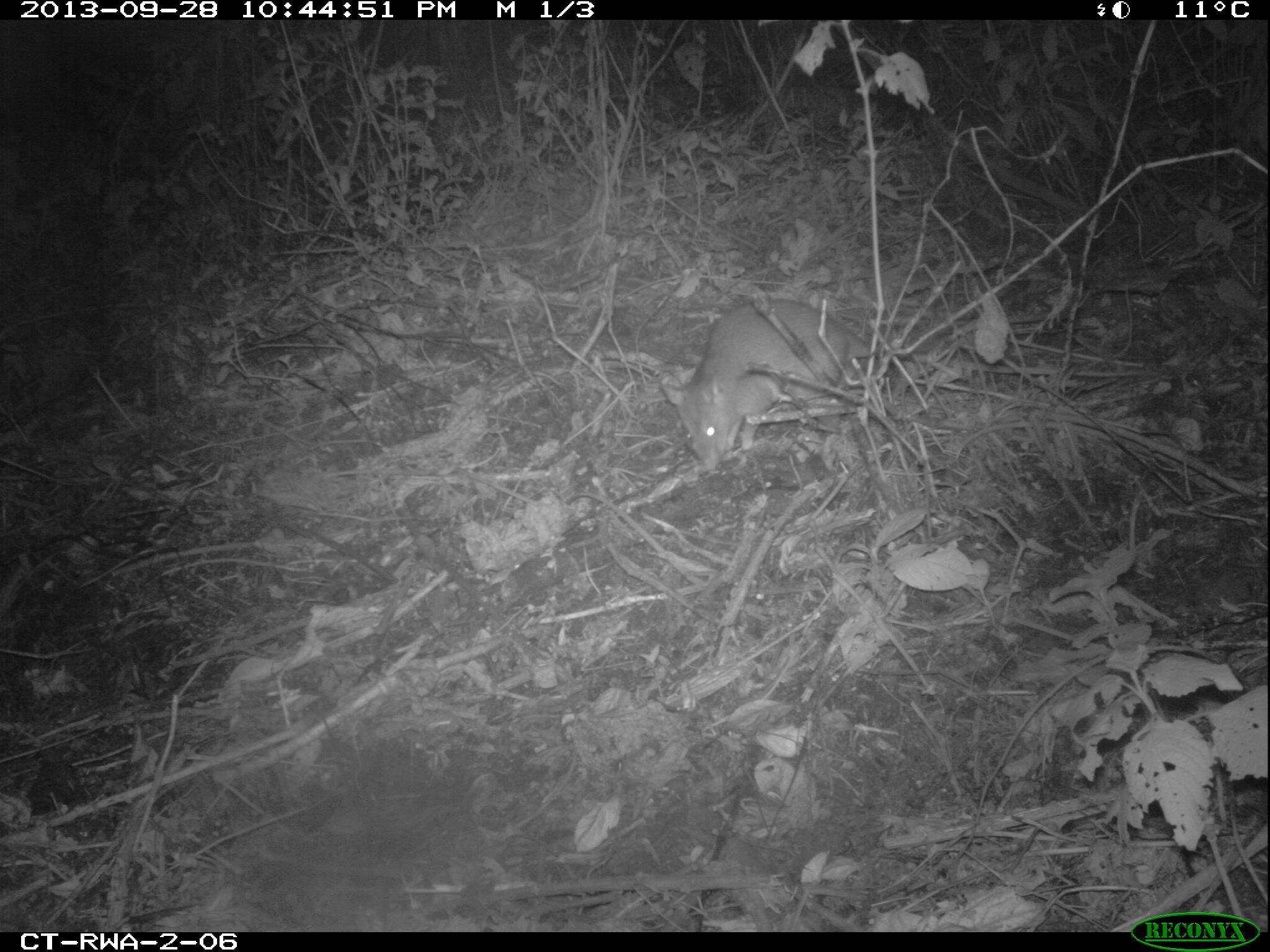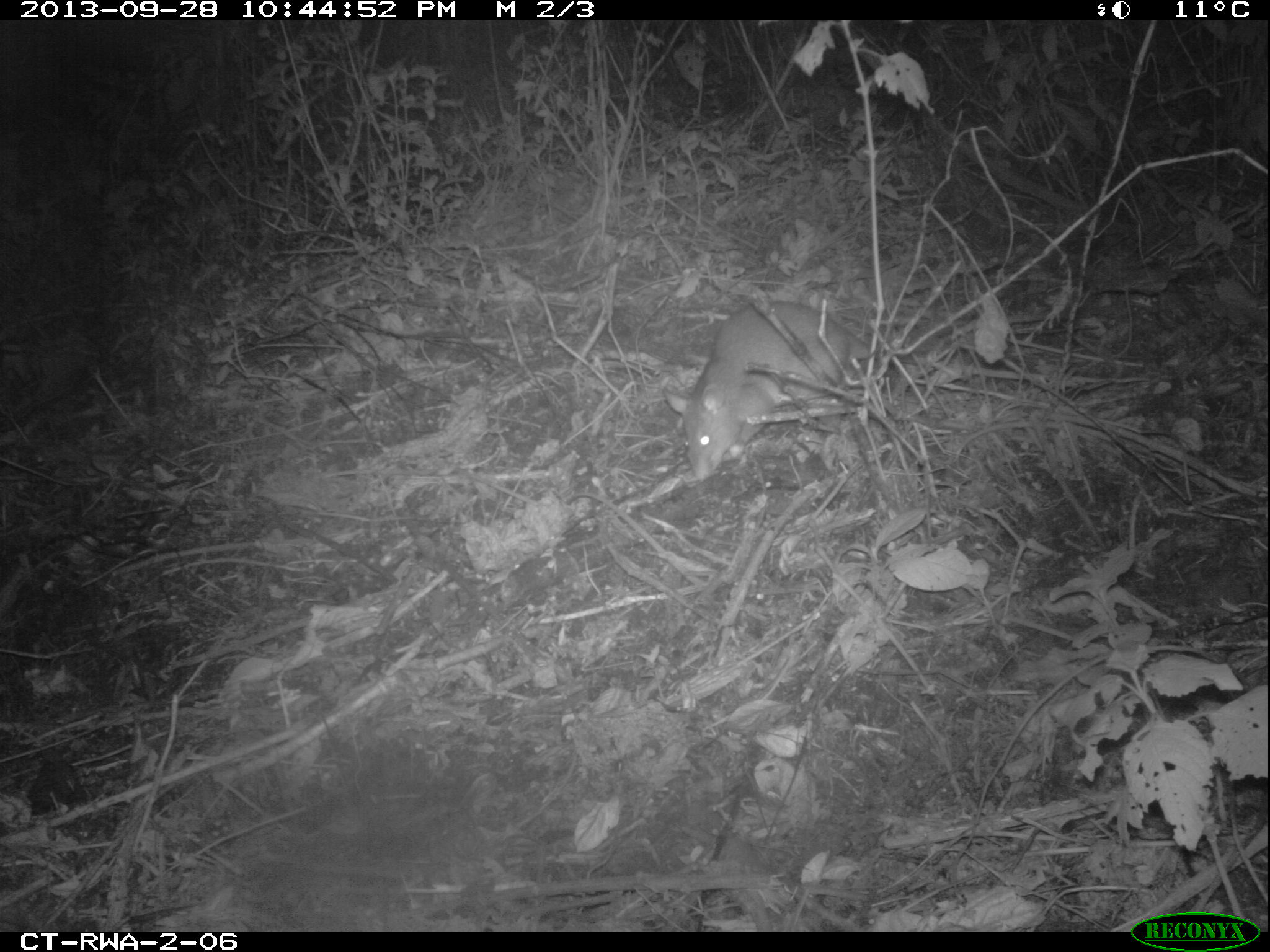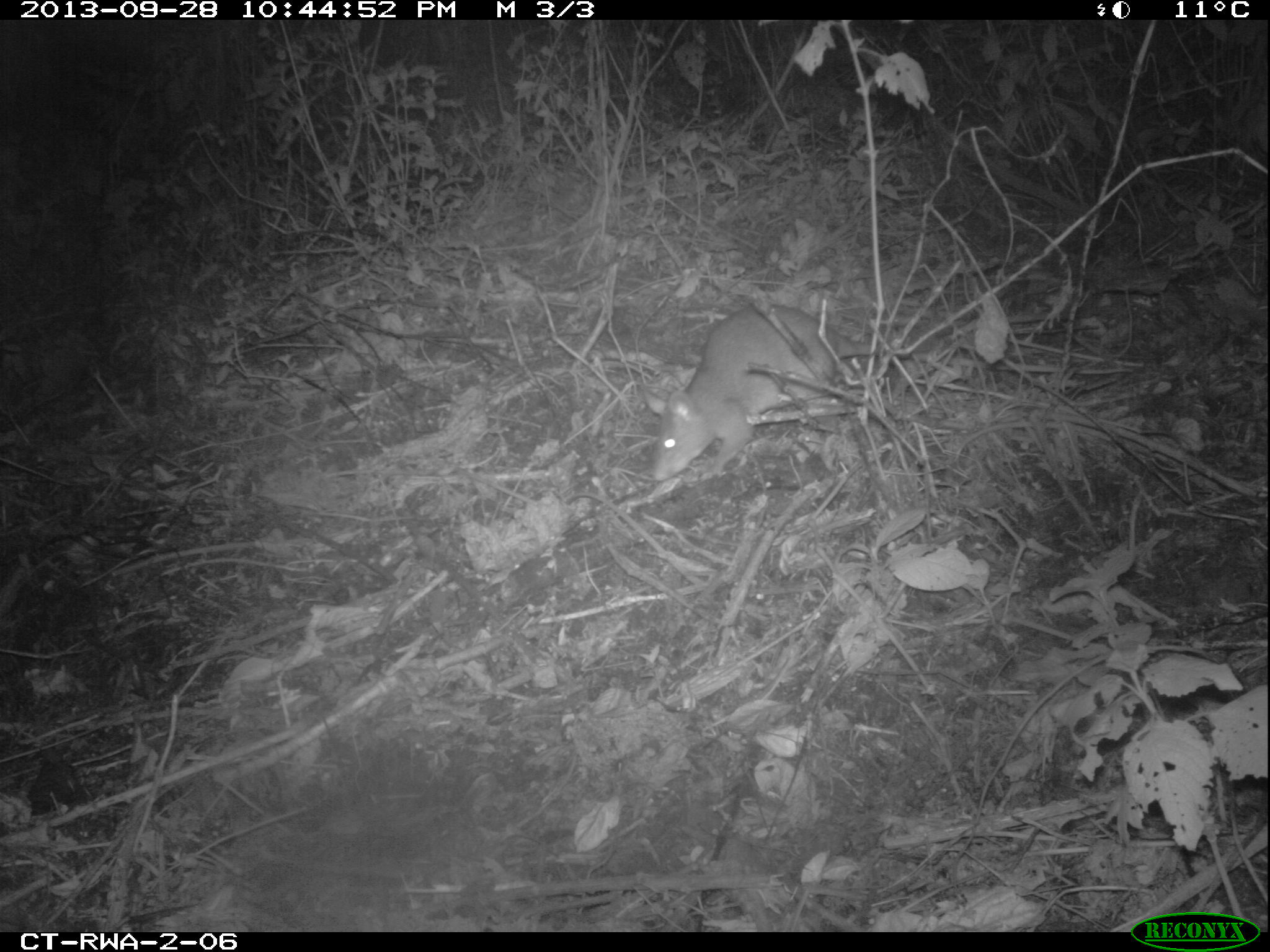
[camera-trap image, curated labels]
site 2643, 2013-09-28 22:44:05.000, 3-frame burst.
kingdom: Animalia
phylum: Chordata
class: Mammalia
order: Rodentia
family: Nesomyidae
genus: Cricetomys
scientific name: Cricetomys gambianus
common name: african giant pouched rat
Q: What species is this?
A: Cricetomys gambianus (african giant pouched rat).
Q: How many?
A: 1.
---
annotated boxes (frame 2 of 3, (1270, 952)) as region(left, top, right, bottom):
cricetomys gambianus: region(655, 292, 1139, 477)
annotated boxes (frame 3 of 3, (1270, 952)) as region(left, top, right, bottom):
cricetomys gambianus: region(639, 296, 1134, 481)